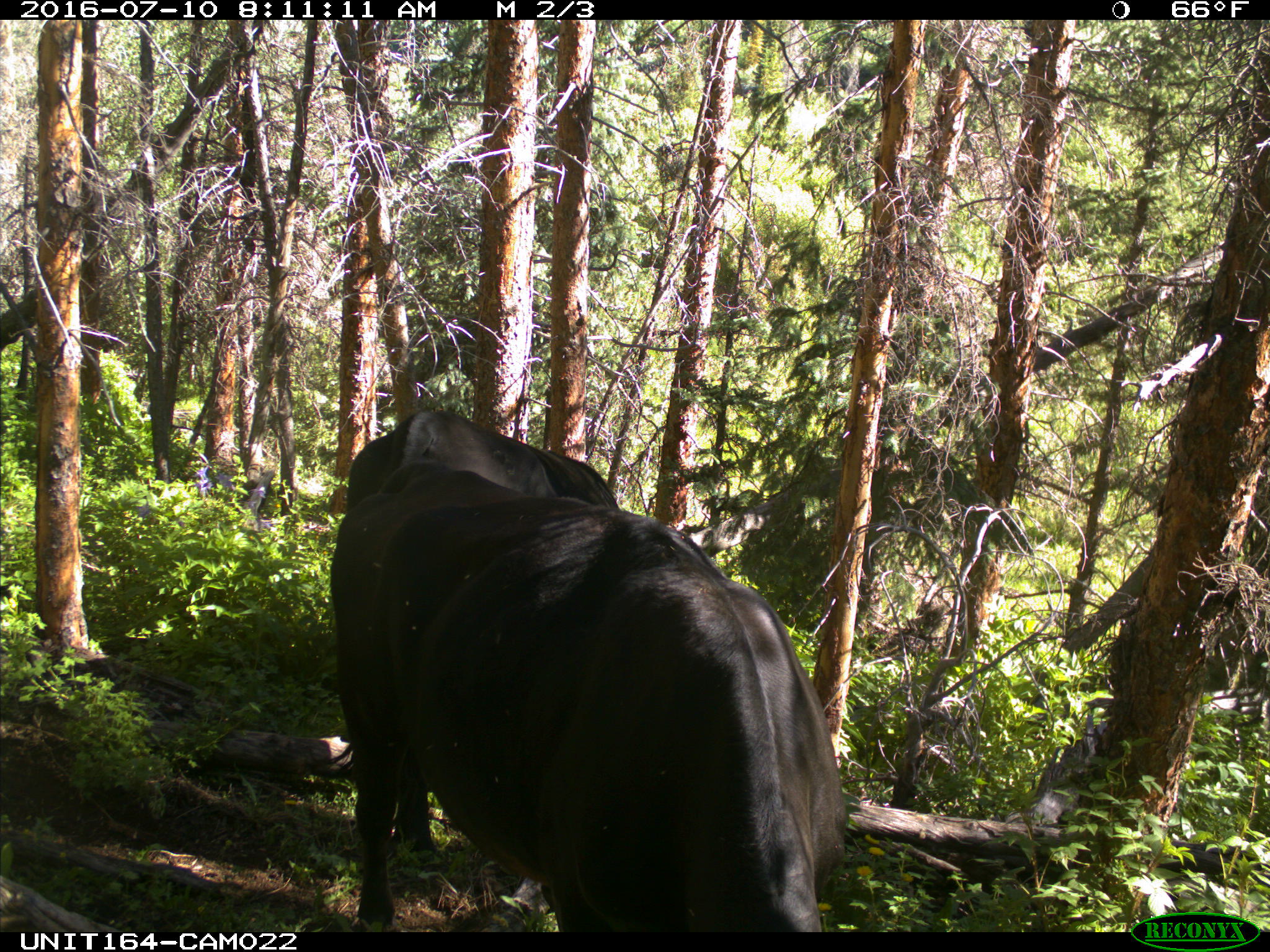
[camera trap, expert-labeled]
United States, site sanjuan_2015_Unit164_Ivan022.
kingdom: Animalia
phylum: Chordata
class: Mammalia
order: Artiodactyla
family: Bovidae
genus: Bos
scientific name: Bos taurus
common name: domestic cow